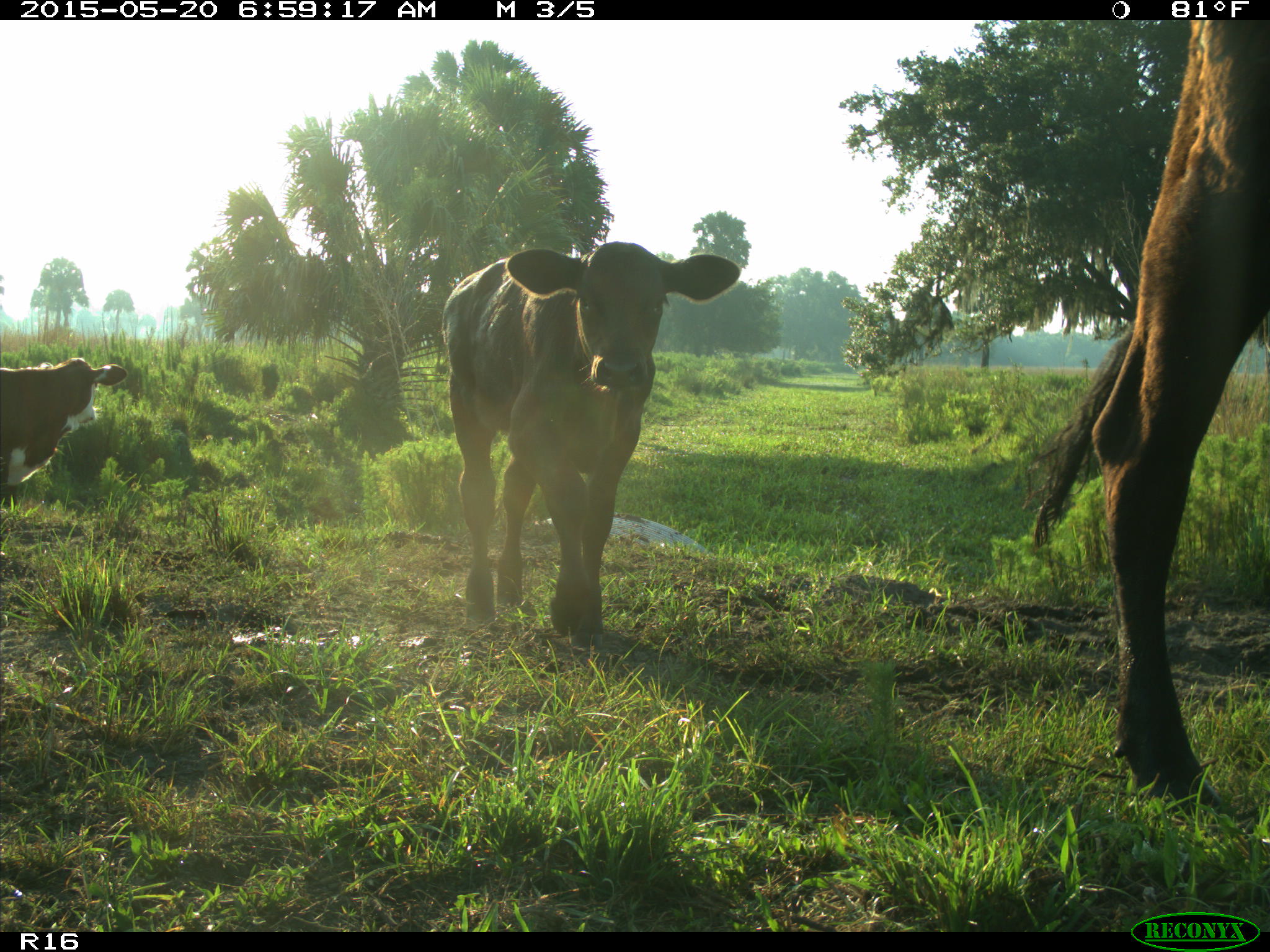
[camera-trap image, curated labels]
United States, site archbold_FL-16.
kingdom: Animalia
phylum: Chordata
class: Mammalia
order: Artiodactyla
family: Bovidae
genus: Bos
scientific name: Bos taurus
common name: domestic cow